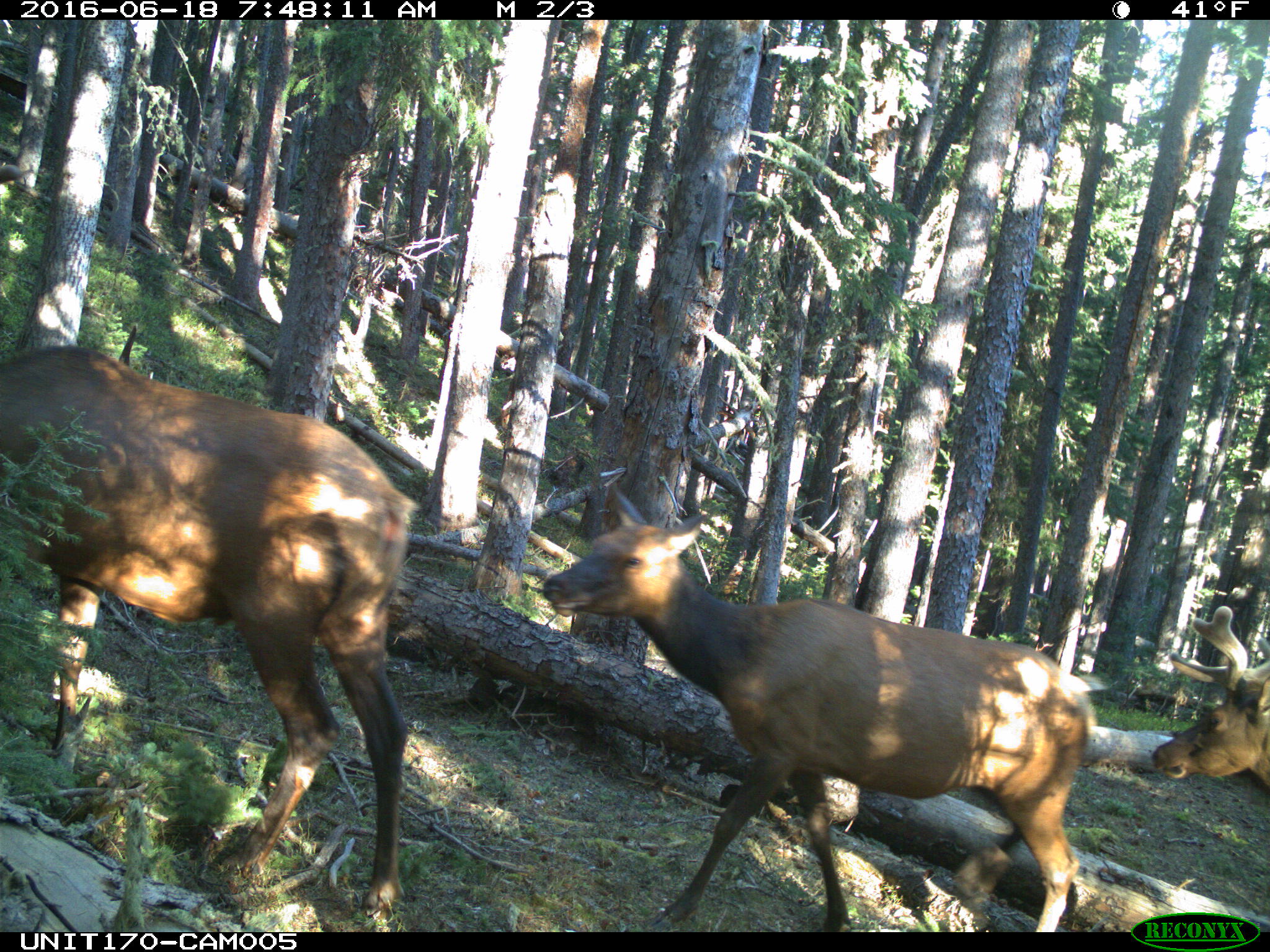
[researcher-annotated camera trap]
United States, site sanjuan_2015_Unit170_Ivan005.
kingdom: Animalia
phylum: Chordata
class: Mammalia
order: Artiodactyla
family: Cervidae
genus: Cervus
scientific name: Cervus elaphus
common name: red deer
Cervus elaphus (red deer).